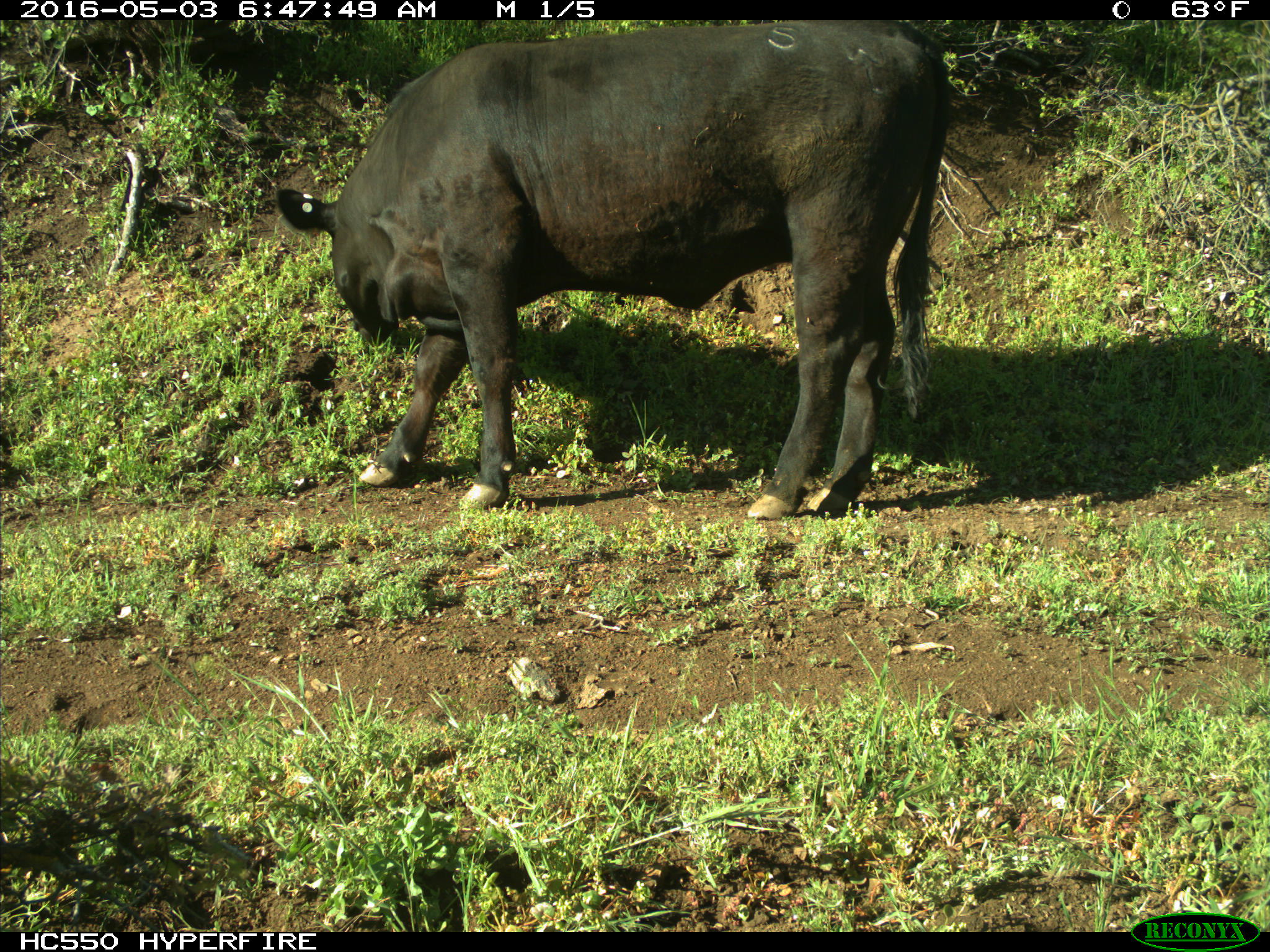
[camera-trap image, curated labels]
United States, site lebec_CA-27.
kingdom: Animalia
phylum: Chordata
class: Mammalia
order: Artiodactyla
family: Bovidae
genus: Bos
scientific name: Bos taurus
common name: domestic cow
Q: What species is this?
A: Bos taurus (domestic cow).